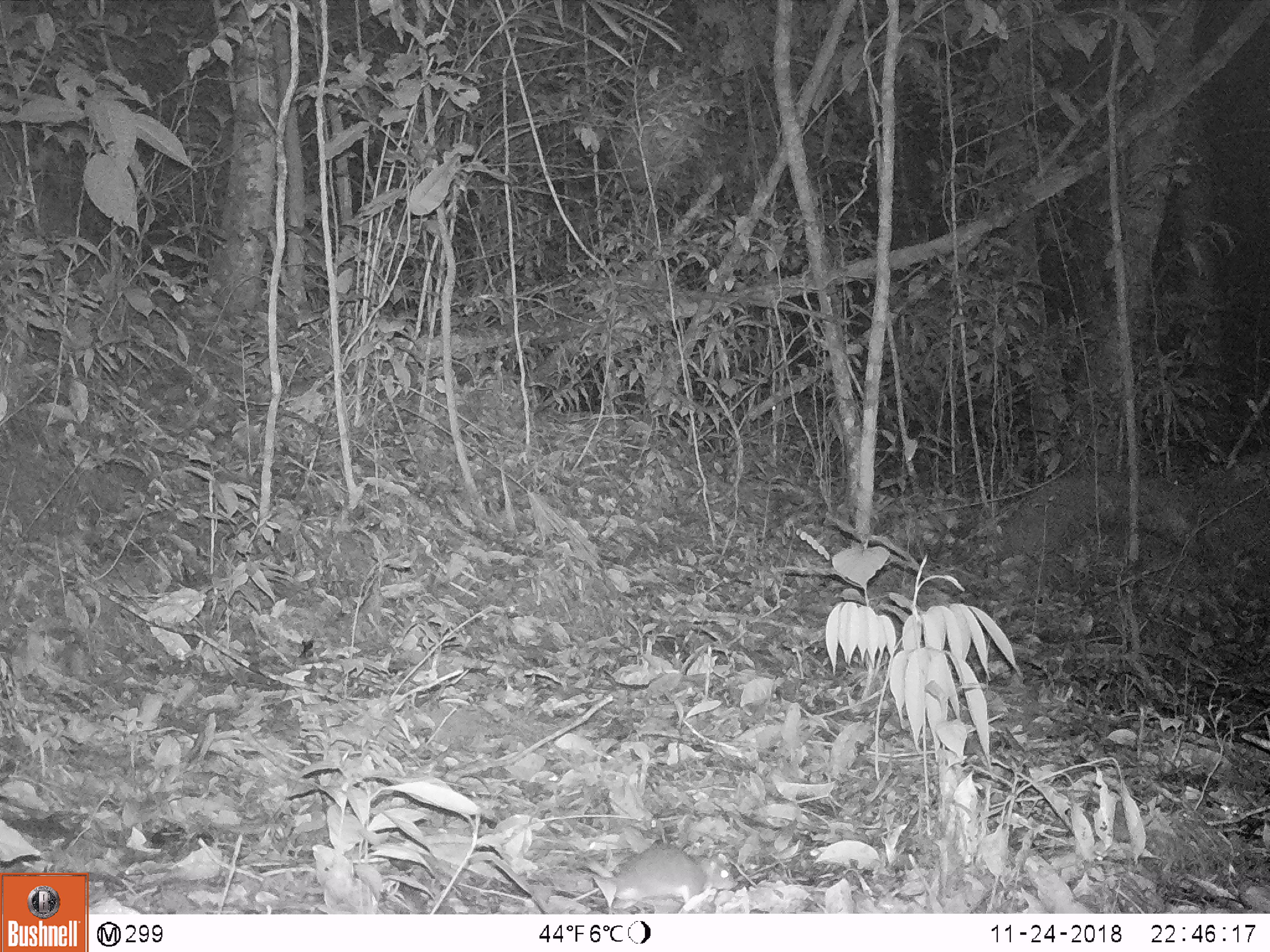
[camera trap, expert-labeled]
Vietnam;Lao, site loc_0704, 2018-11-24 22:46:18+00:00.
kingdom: Animalia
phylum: Chordata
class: Mammalia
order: Rodentia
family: Muridae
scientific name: Muridae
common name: old-world mice and rats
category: unidentified murid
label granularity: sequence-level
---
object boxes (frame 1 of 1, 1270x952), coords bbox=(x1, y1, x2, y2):
unidentified murid: bbox=(572, 841, 738, 913)